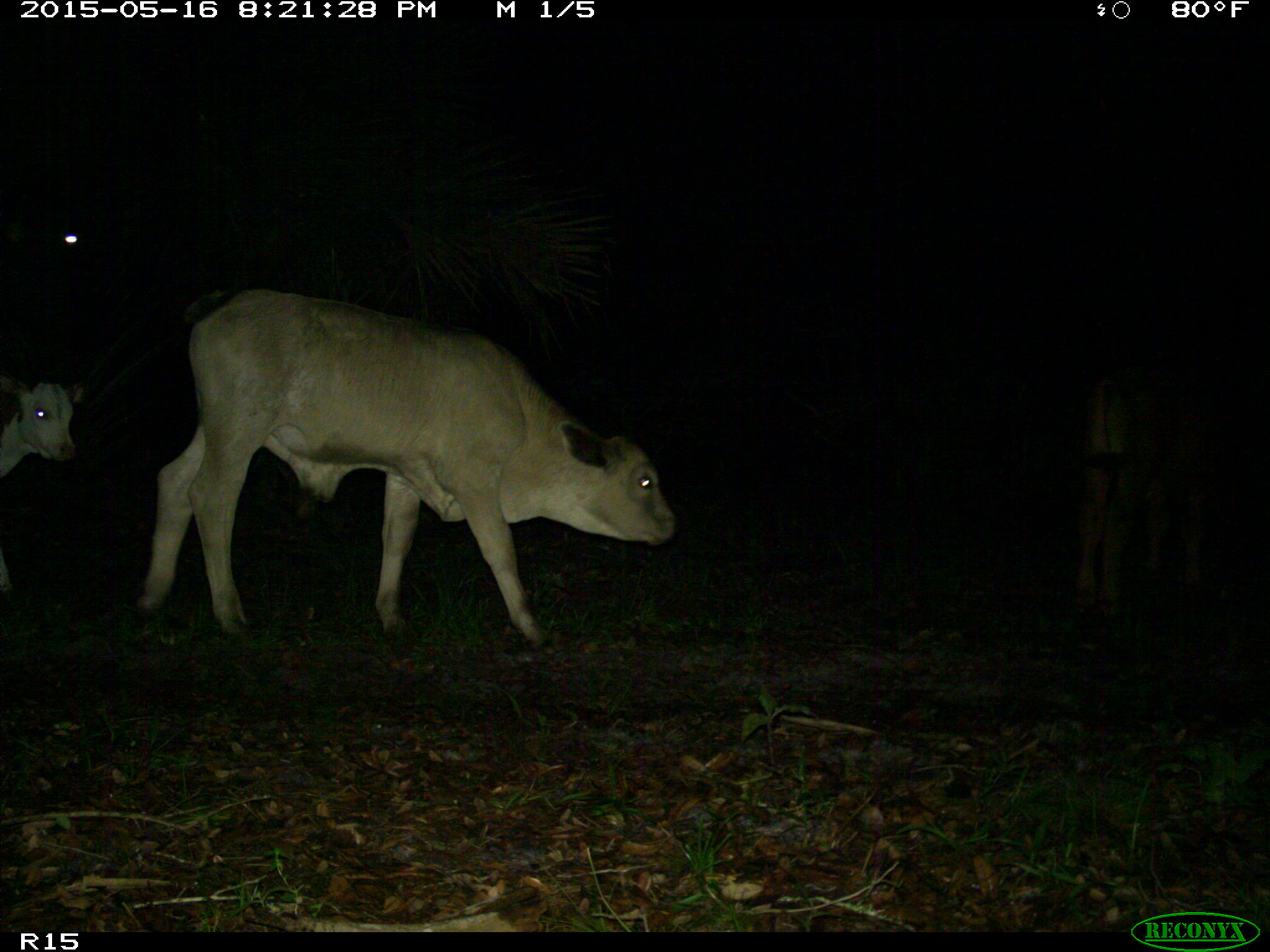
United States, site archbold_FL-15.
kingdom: Animalia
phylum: Chordata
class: Mammalia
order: Artiodactyla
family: Bovidae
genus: Bos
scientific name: Bos taurus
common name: domestic cow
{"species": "Bos taurus (domestic cow)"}